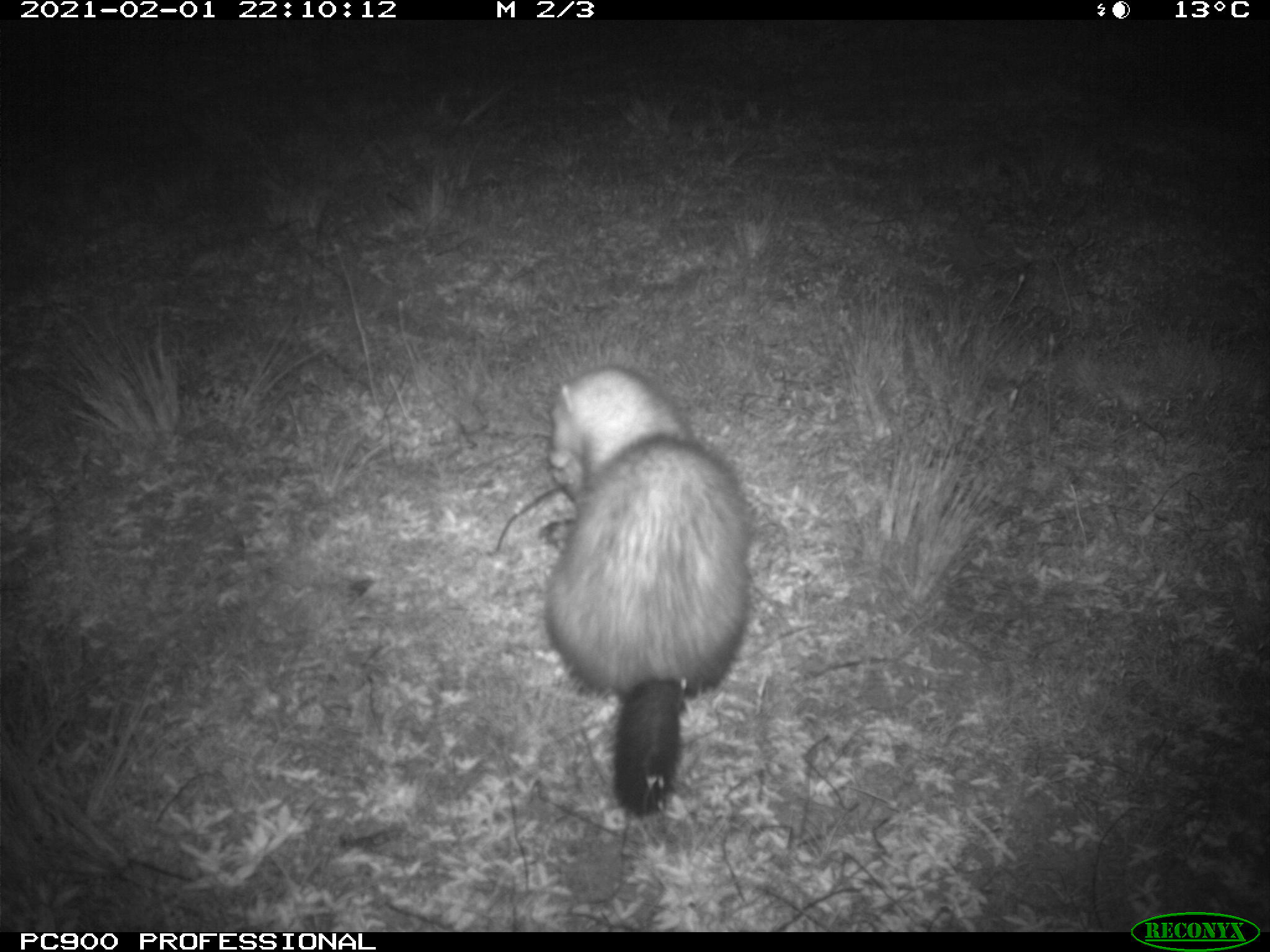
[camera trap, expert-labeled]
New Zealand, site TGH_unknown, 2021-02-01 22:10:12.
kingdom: Animalia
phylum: Chordata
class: Mammalia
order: Carnivora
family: Mustelidae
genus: Mustela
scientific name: Mustela furo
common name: ferret